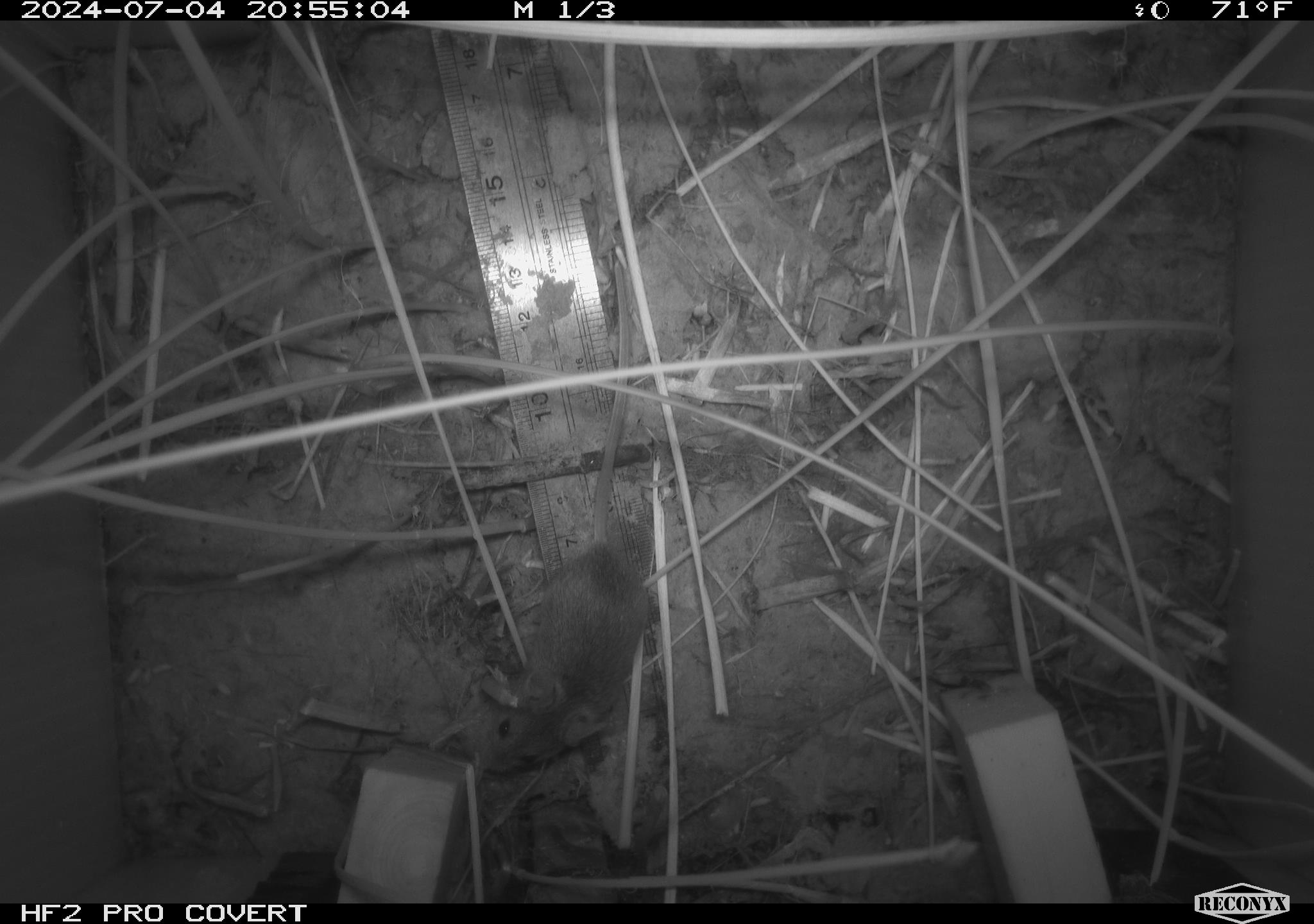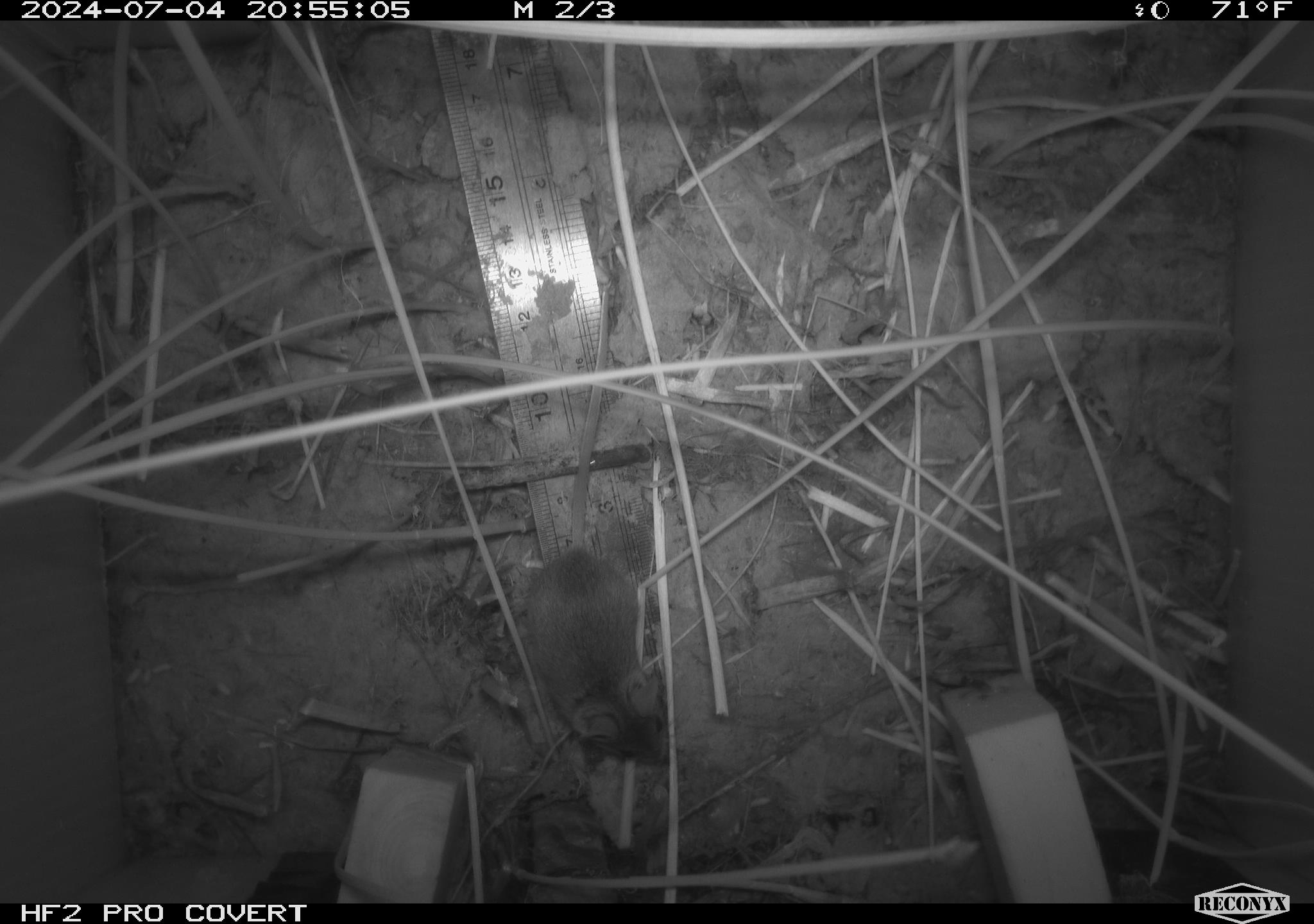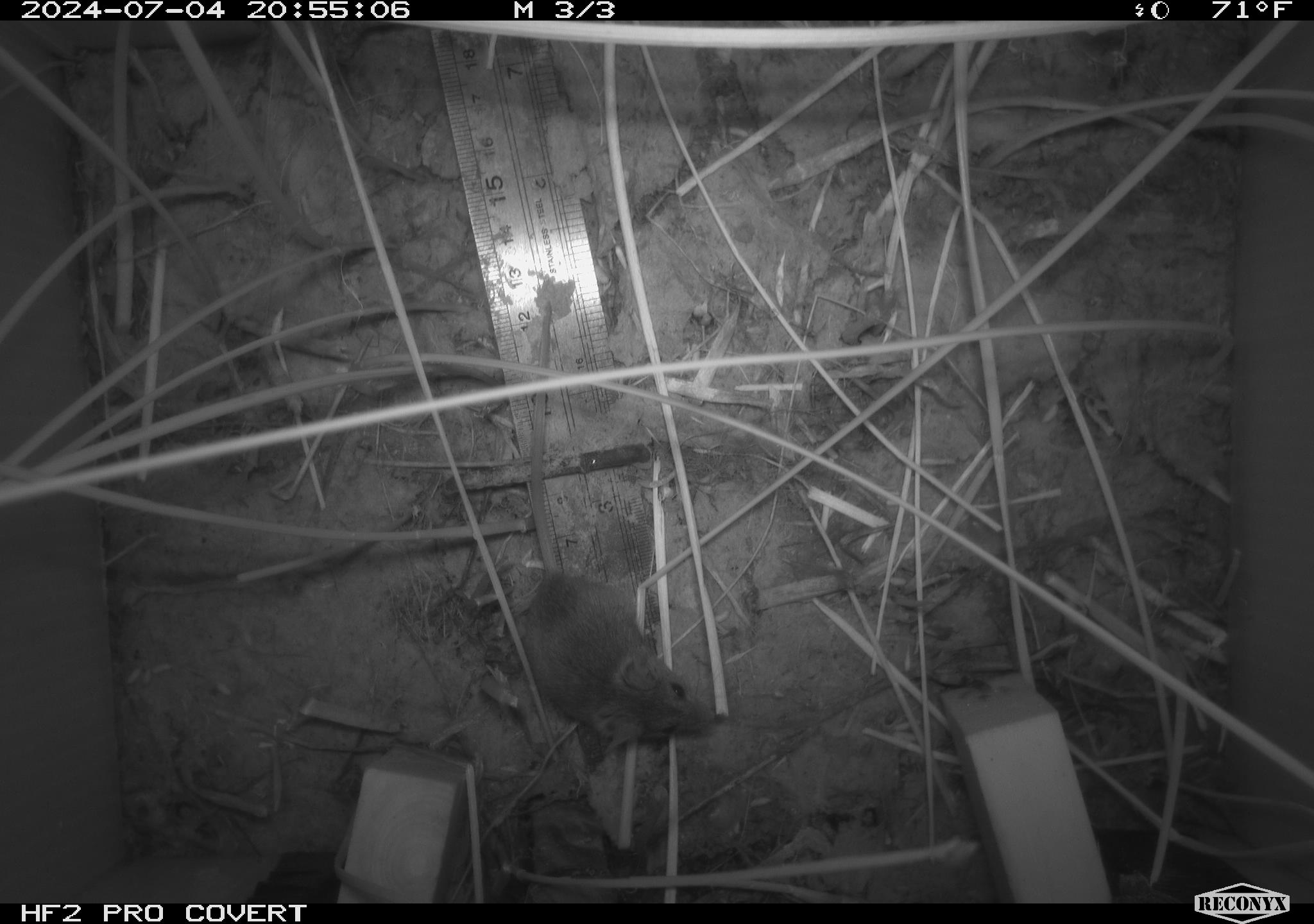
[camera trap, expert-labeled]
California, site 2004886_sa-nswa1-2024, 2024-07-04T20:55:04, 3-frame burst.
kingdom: Animalia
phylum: Chordata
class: Mammalia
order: Rodentia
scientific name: Rodentia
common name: rodent